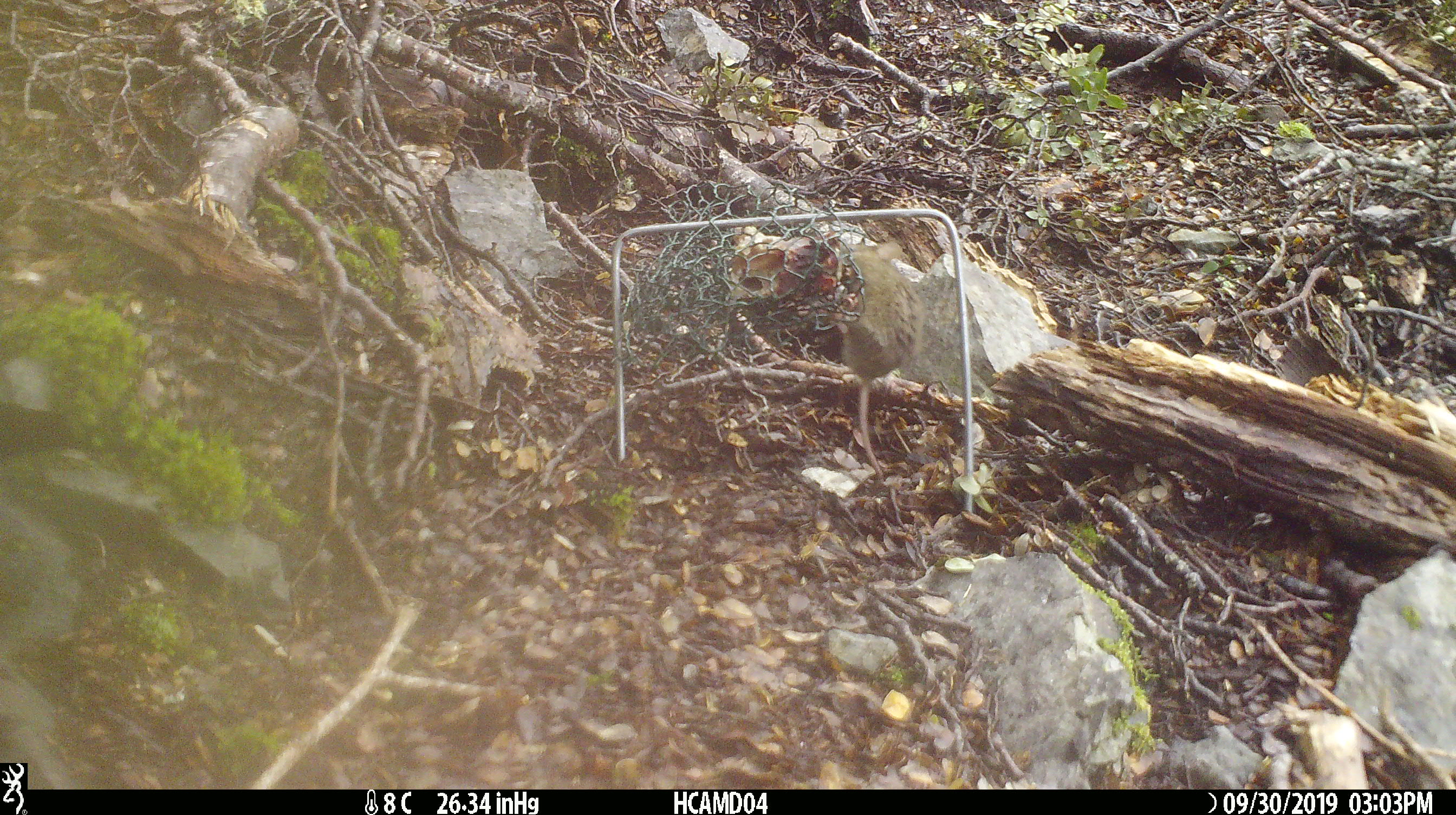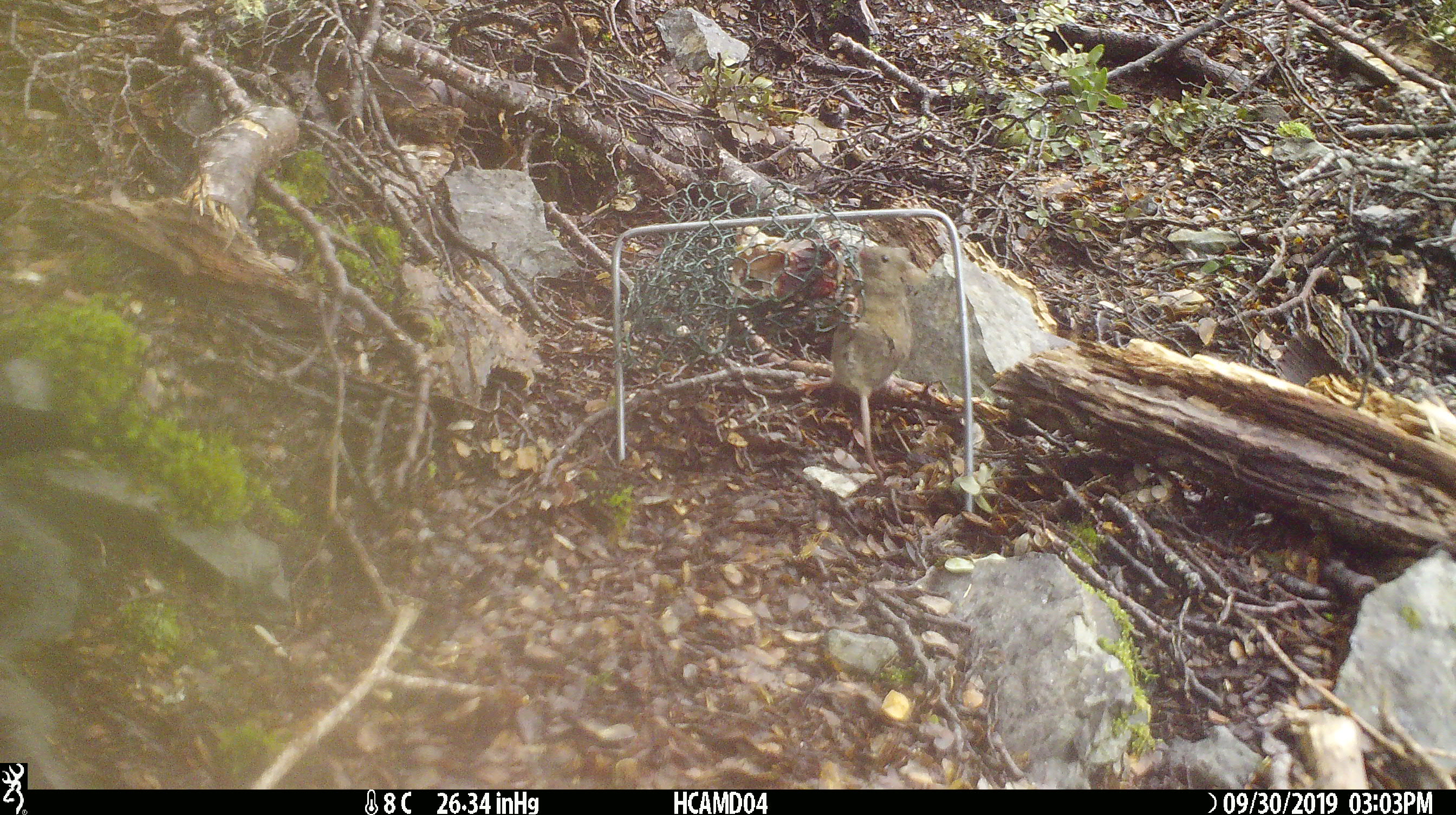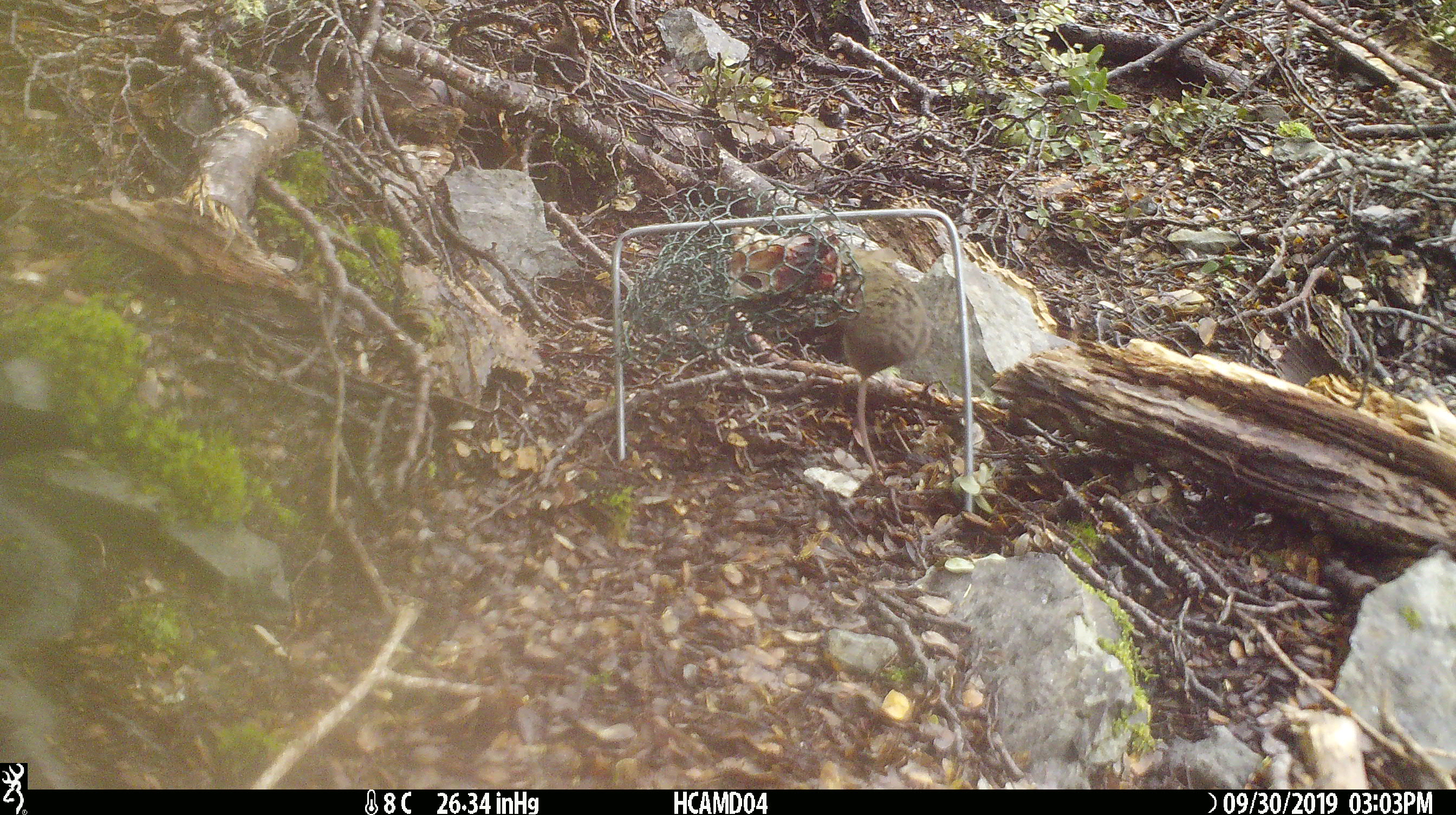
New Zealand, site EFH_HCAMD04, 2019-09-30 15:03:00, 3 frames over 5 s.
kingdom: Animalia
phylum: Chordata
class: Mammalia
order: Rodentia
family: Muridae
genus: Mus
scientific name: Mus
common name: mouse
Mouse (Mus).